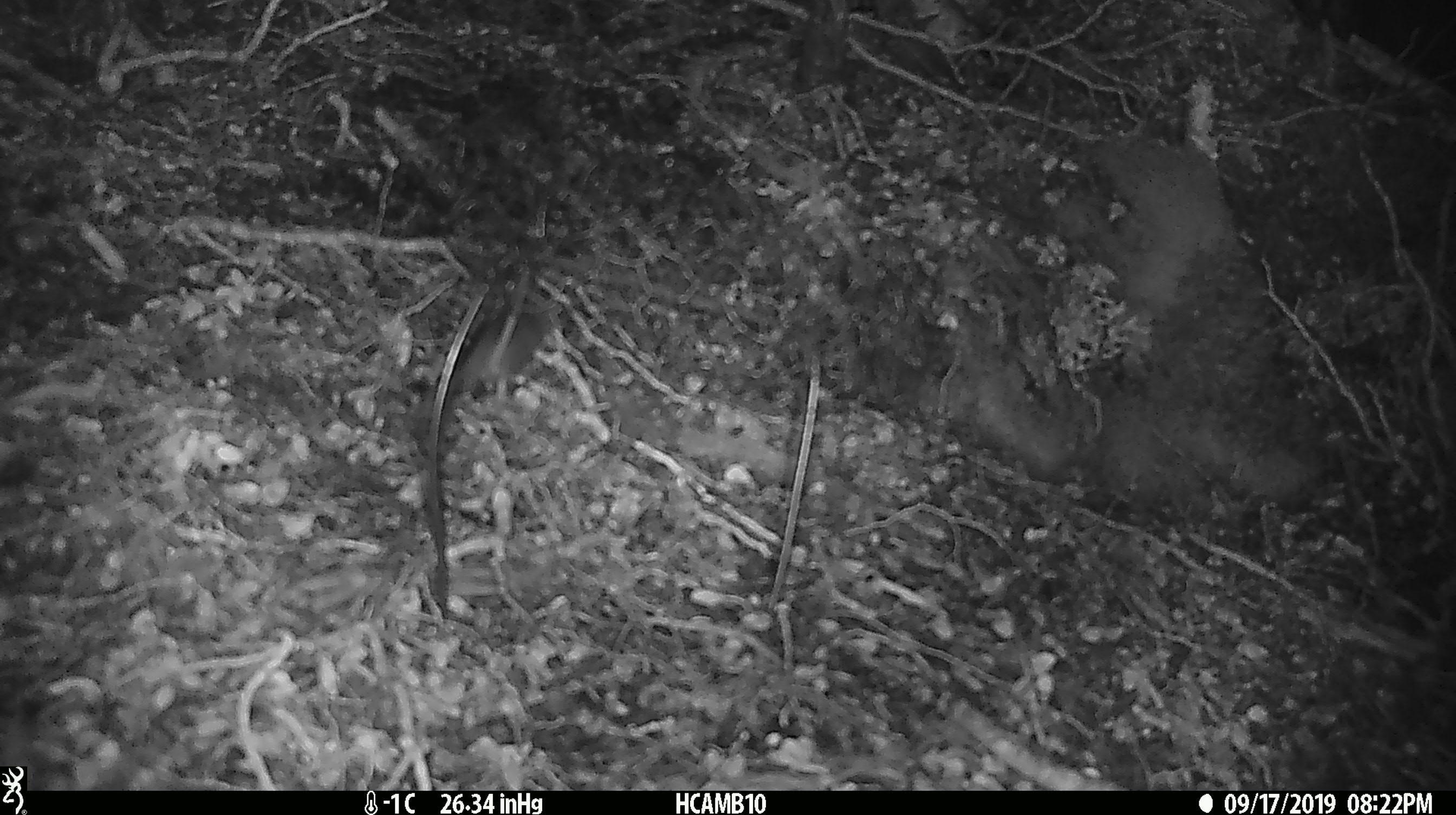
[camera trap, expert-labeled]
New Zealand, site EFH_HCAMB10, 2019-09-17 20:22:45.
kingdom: Animalia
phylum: Chordata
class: Mammalia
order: Rodentia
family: Muridae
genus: Mus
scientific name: Mus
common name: mouse